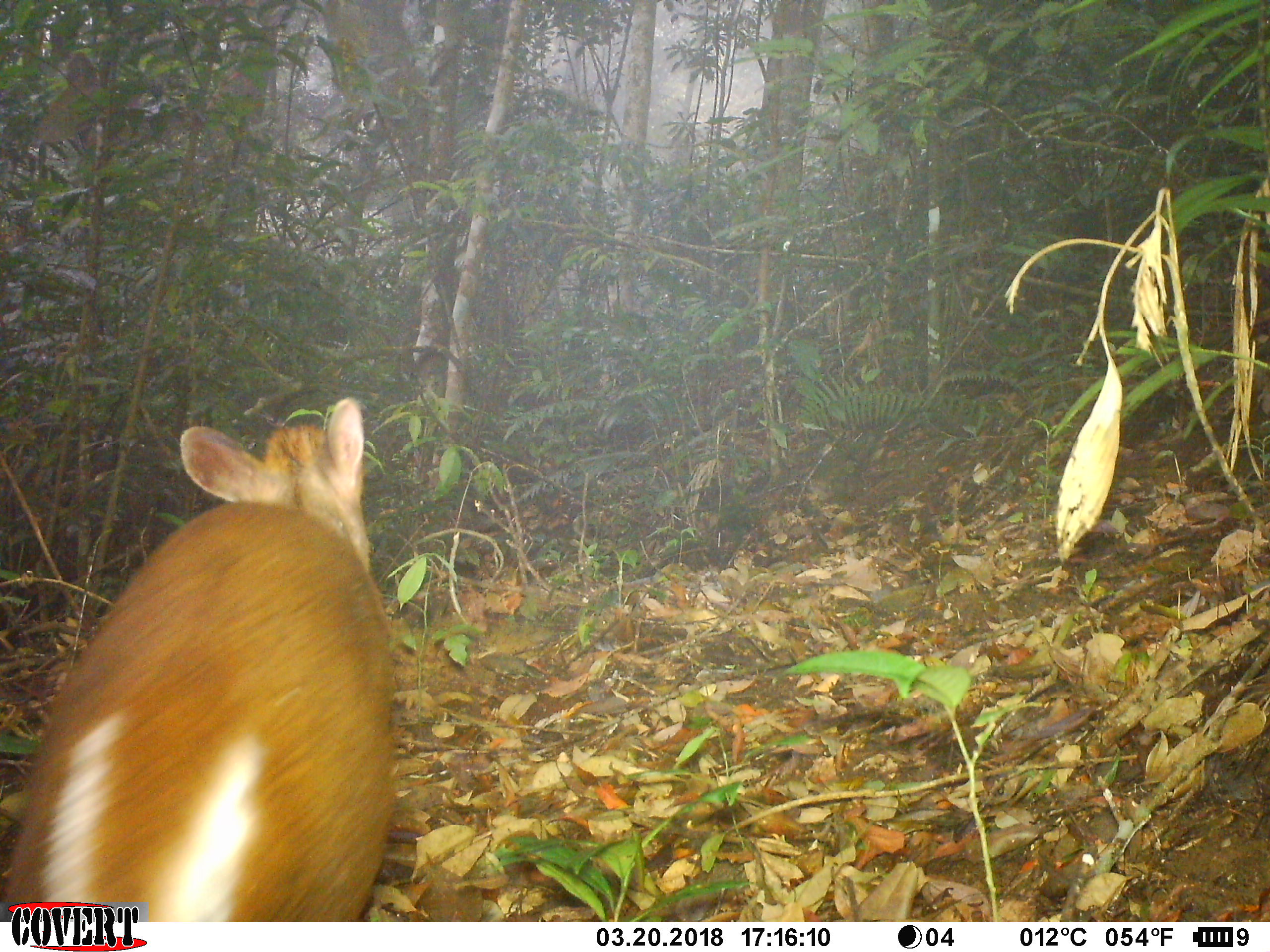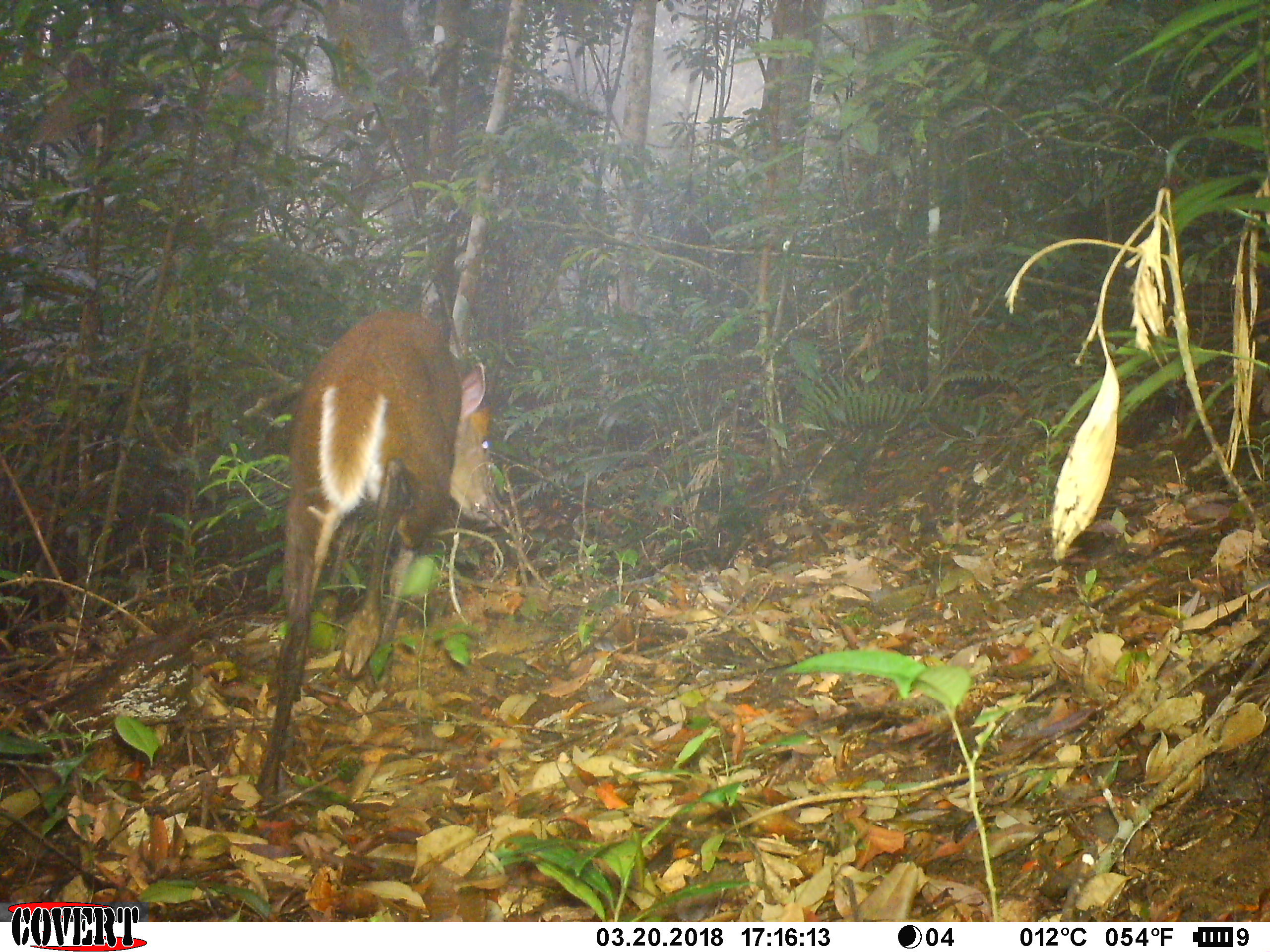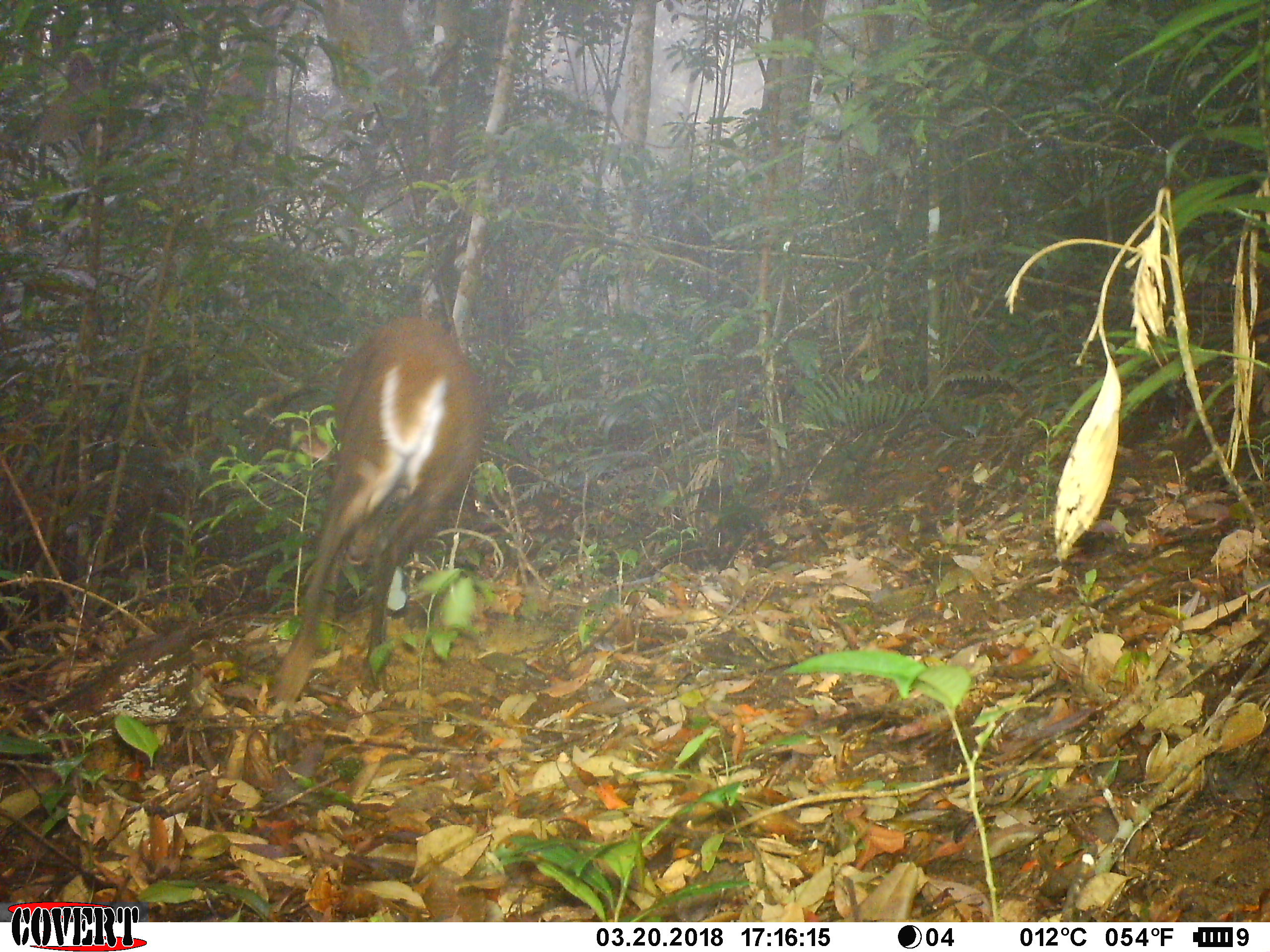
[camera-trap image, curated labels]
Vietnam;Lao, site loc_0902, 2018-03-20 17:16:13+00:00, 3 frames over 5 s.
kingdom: Animalia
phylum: Chordata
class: Mammalia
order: Artiodactyla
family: Cervidae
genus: Muntiacus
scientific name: Muntiacus rooseveltorum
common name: roosevelt's muntjac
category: roosevelts muntjac group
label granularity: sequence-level